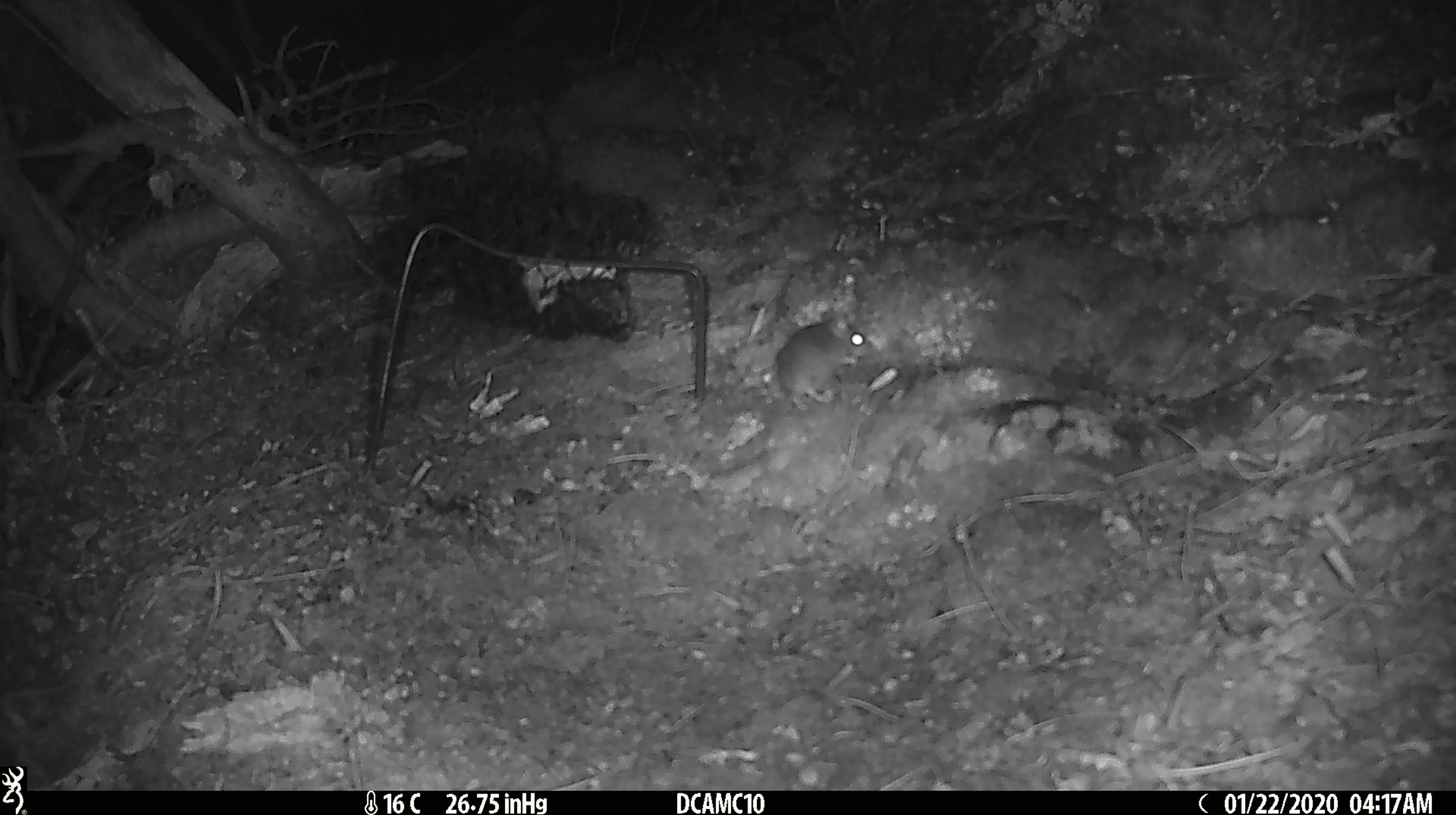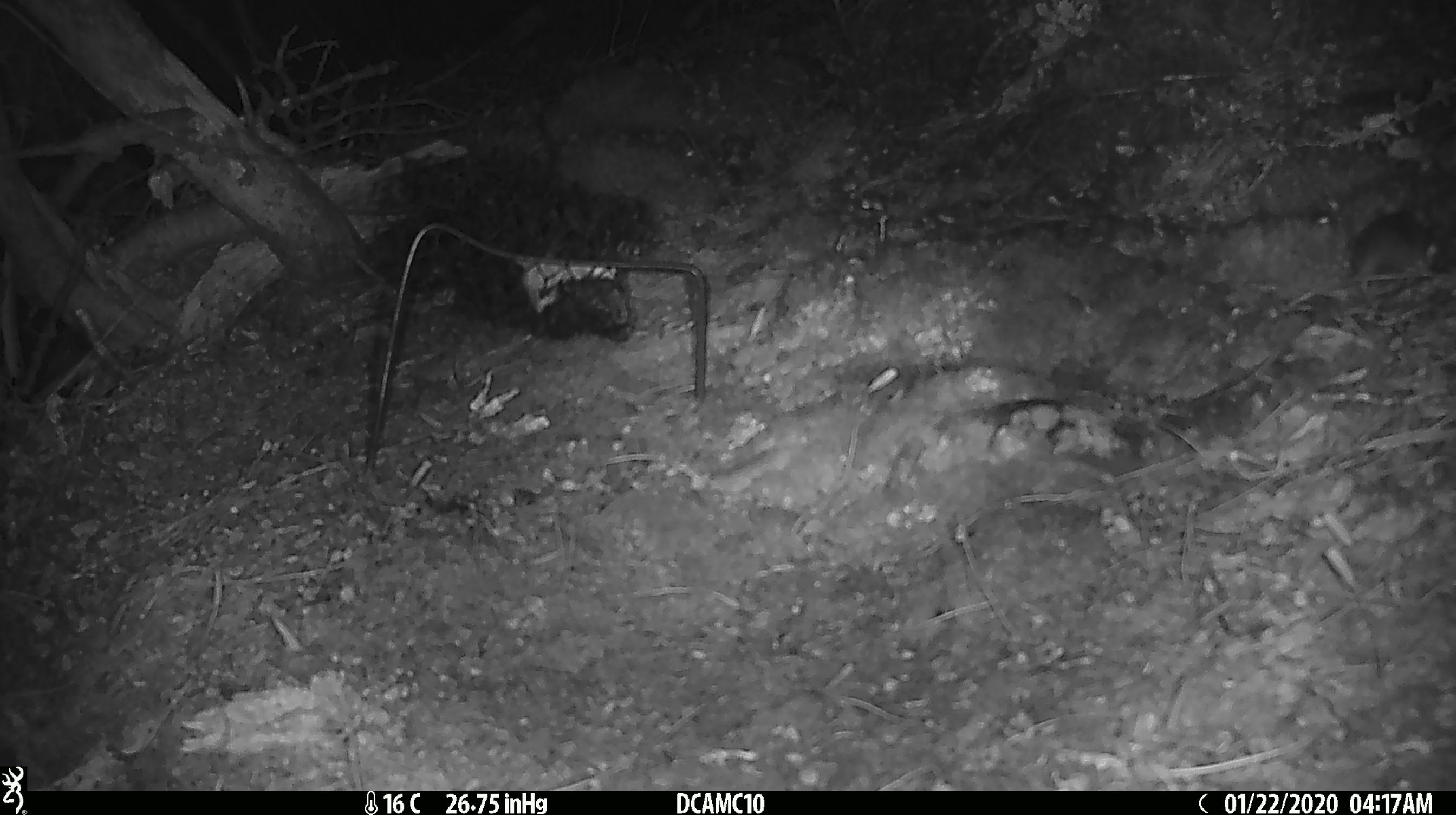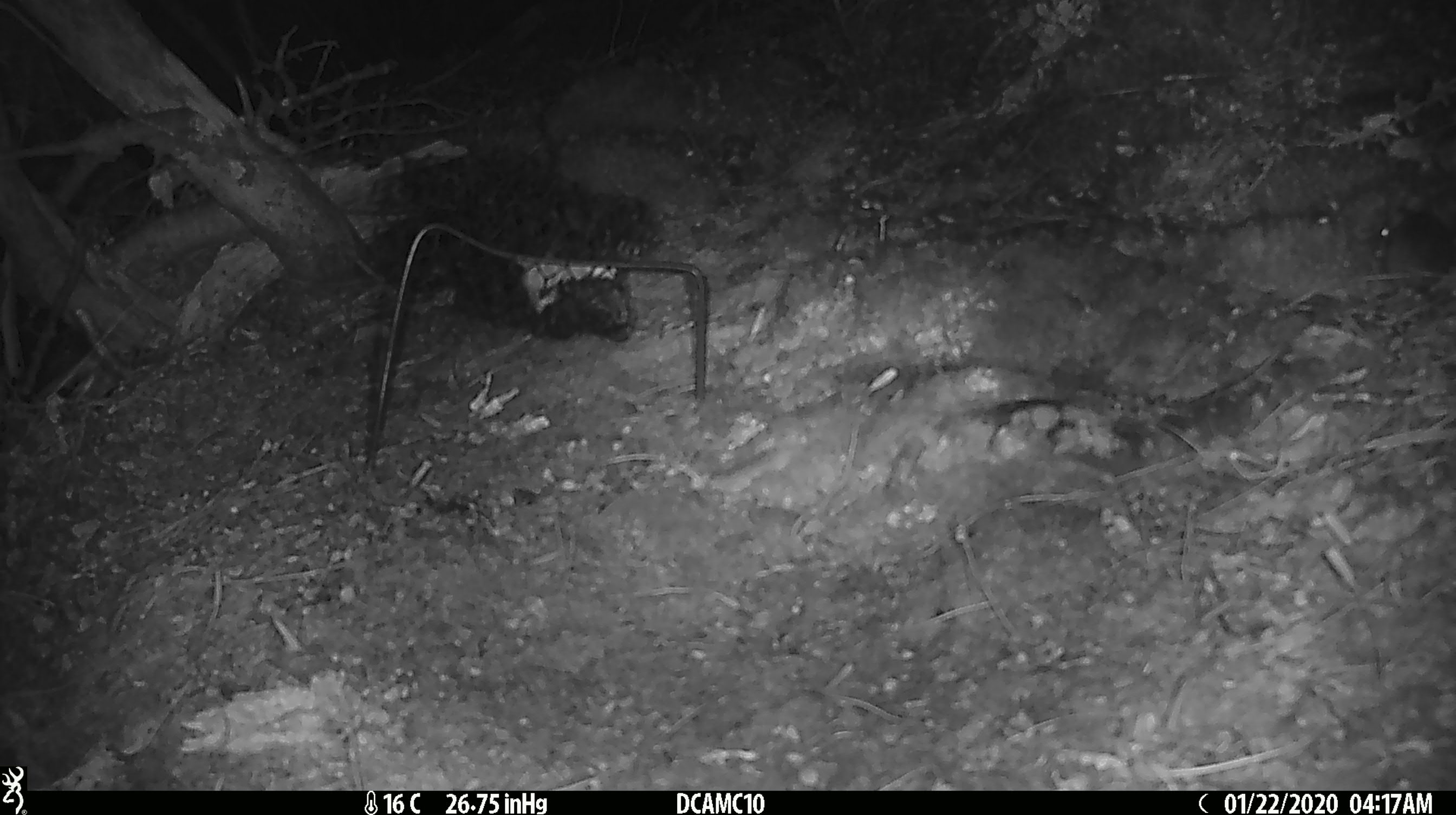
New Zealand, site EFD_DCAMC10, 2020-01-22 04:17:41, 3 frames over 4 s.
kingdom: Animalia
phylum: Chordata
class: Mammalia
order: Rodentia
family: Muridae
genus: Mus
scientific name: Mus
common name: mouse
Mouse (Mus).